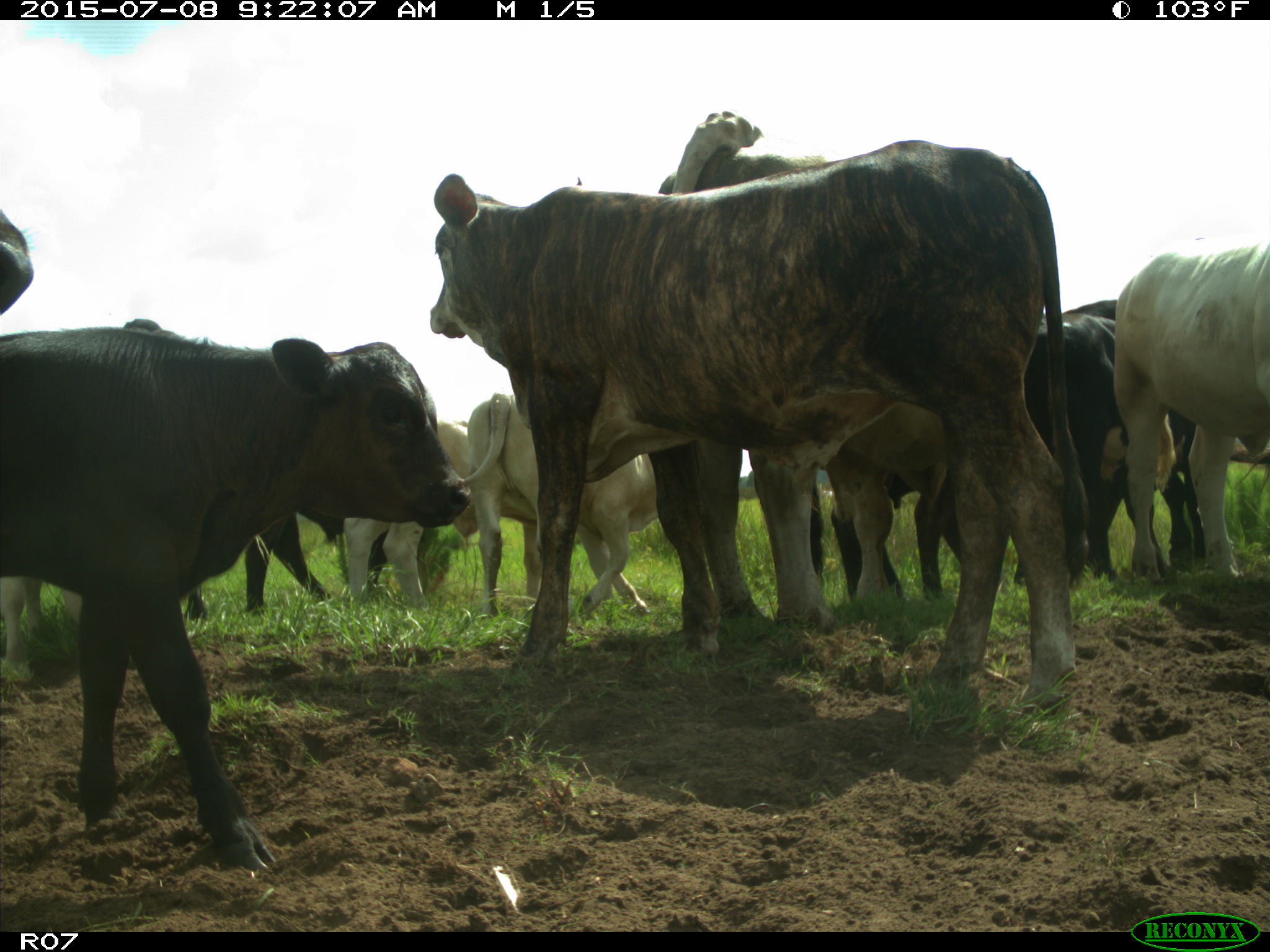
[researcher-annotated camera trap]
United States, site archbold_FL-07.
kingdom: Animalia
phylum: Chordata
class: Mammalia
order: Artiodactyla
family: Bovidae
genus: Bos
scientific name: Bos taurus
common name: domestic cow